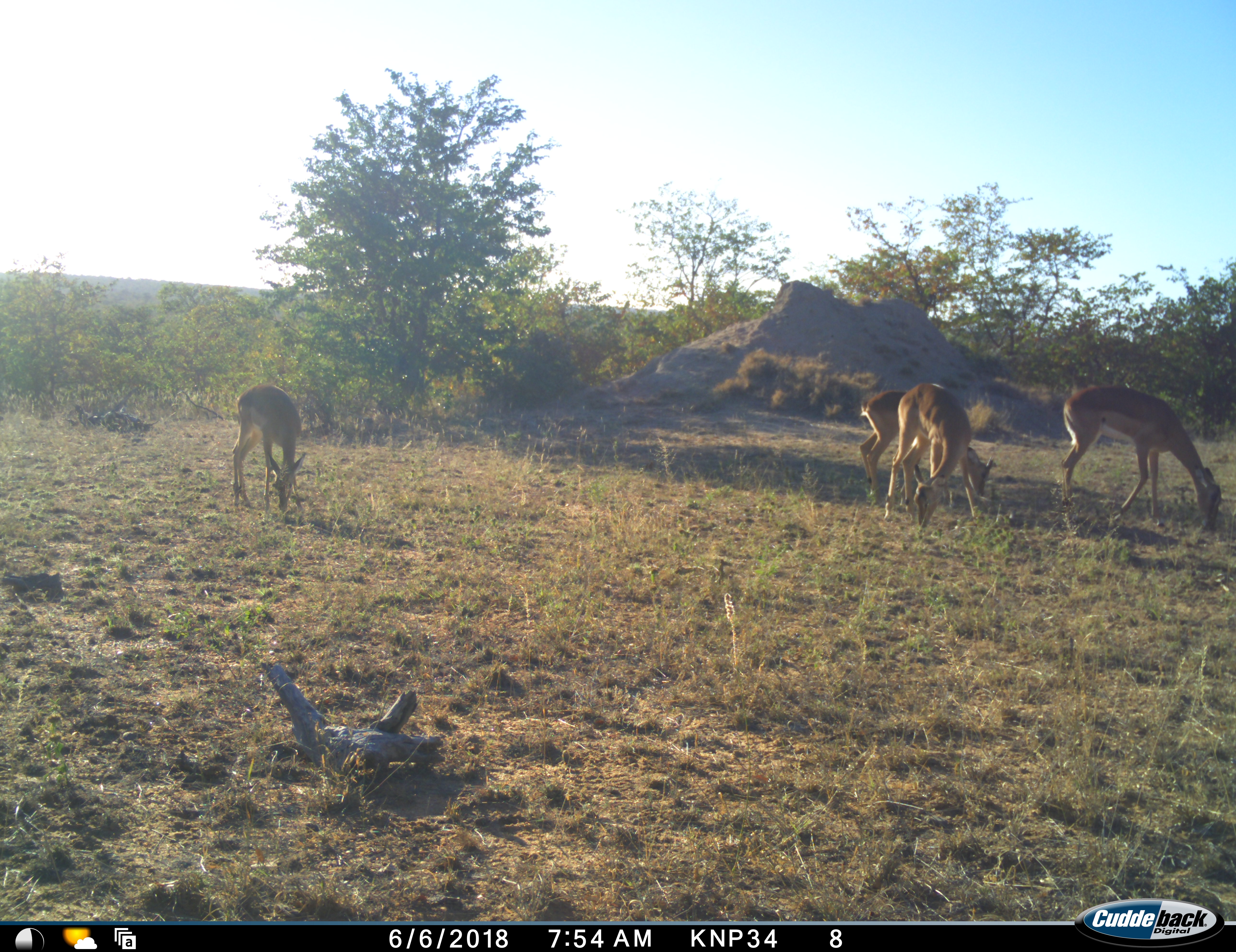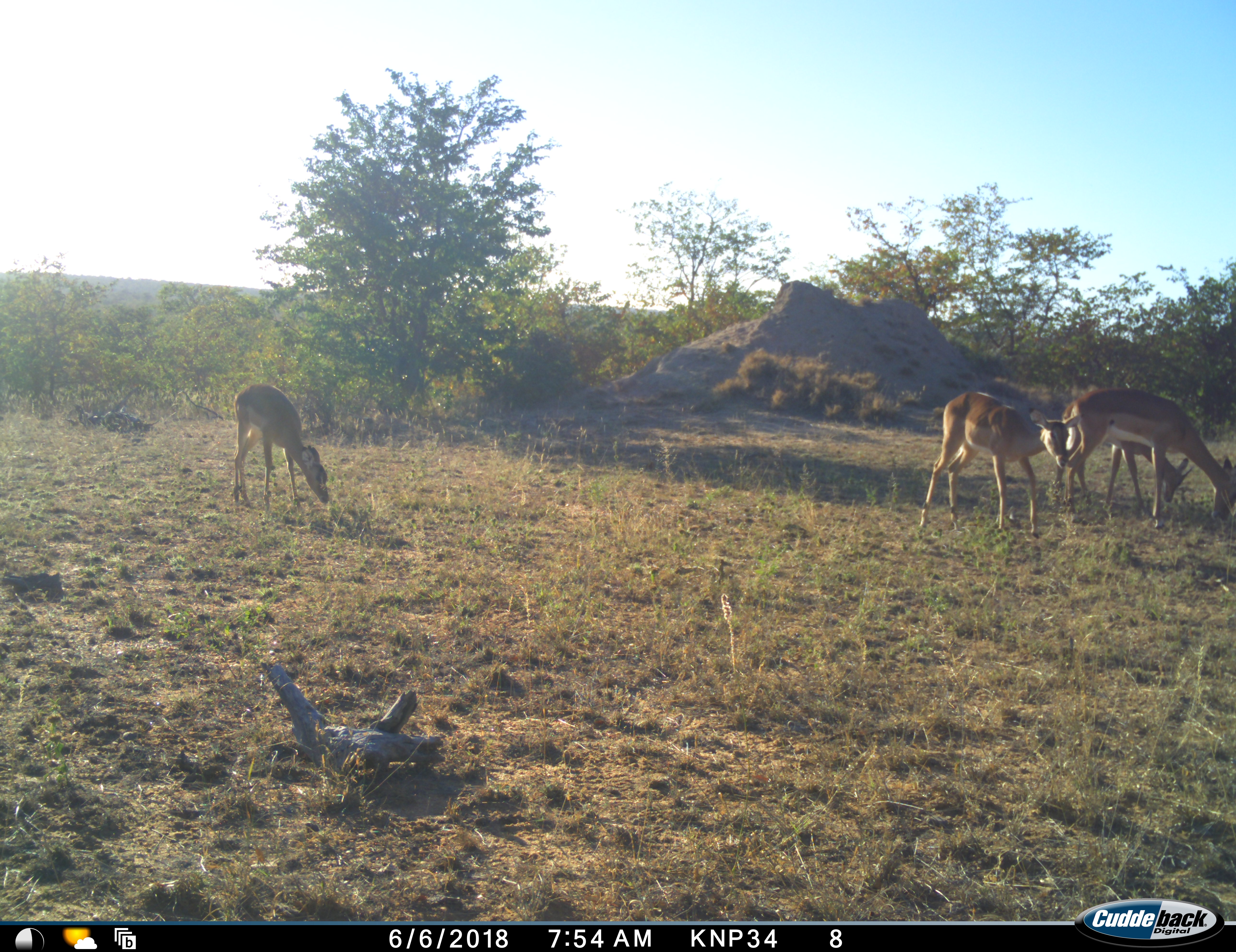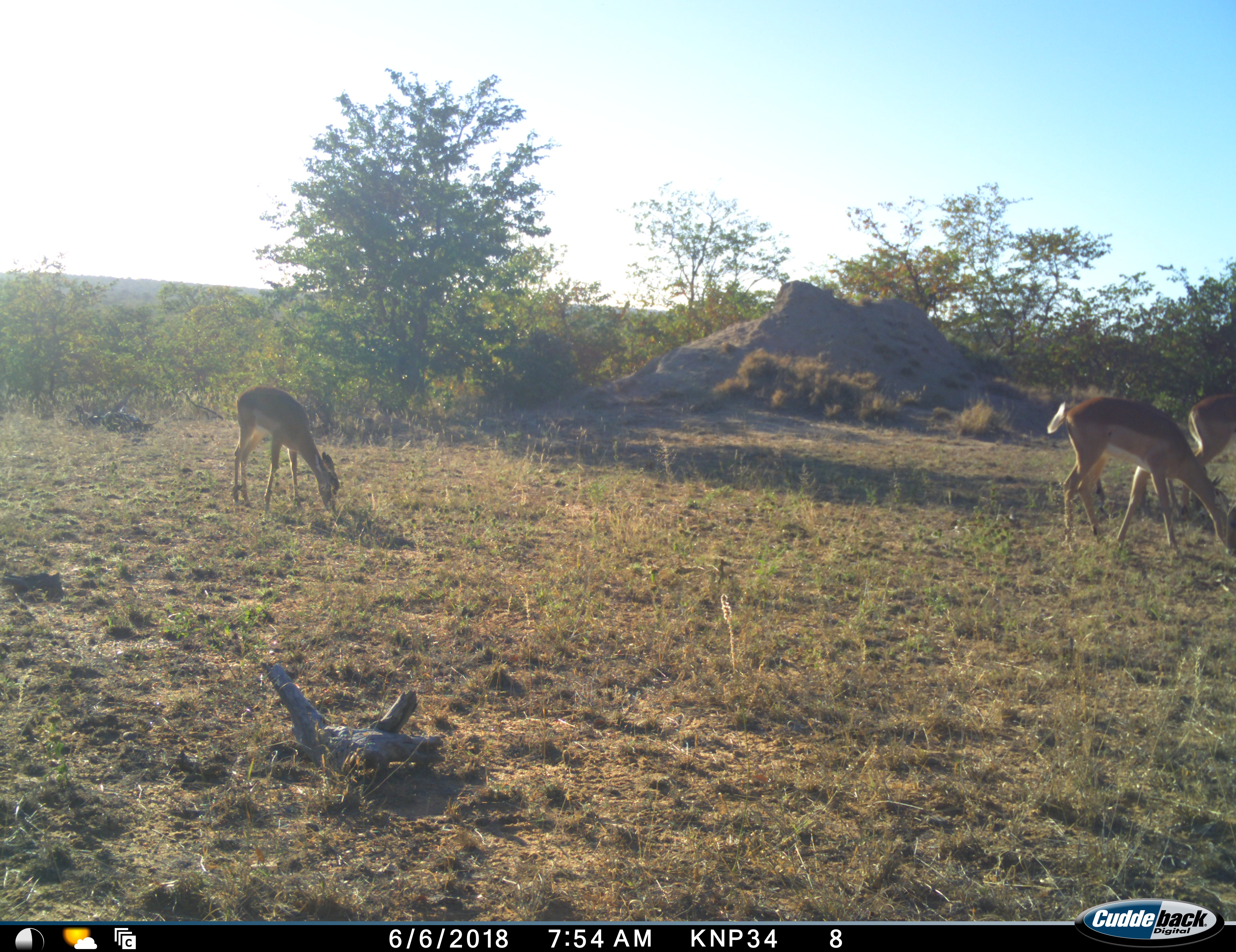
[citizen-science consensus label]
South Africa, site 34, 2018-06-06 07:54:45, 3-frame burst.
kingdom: Animalia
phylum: Chordata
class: Mammalia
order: Artiodactyla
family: Bovidae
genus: Aepyceros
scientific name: Aepyceros melampus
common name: impala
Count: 4.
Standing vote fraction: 20%.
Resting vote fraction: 0%.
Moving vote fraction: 50%.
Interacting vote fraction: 0%.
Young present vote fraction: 20%.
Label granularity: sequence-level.